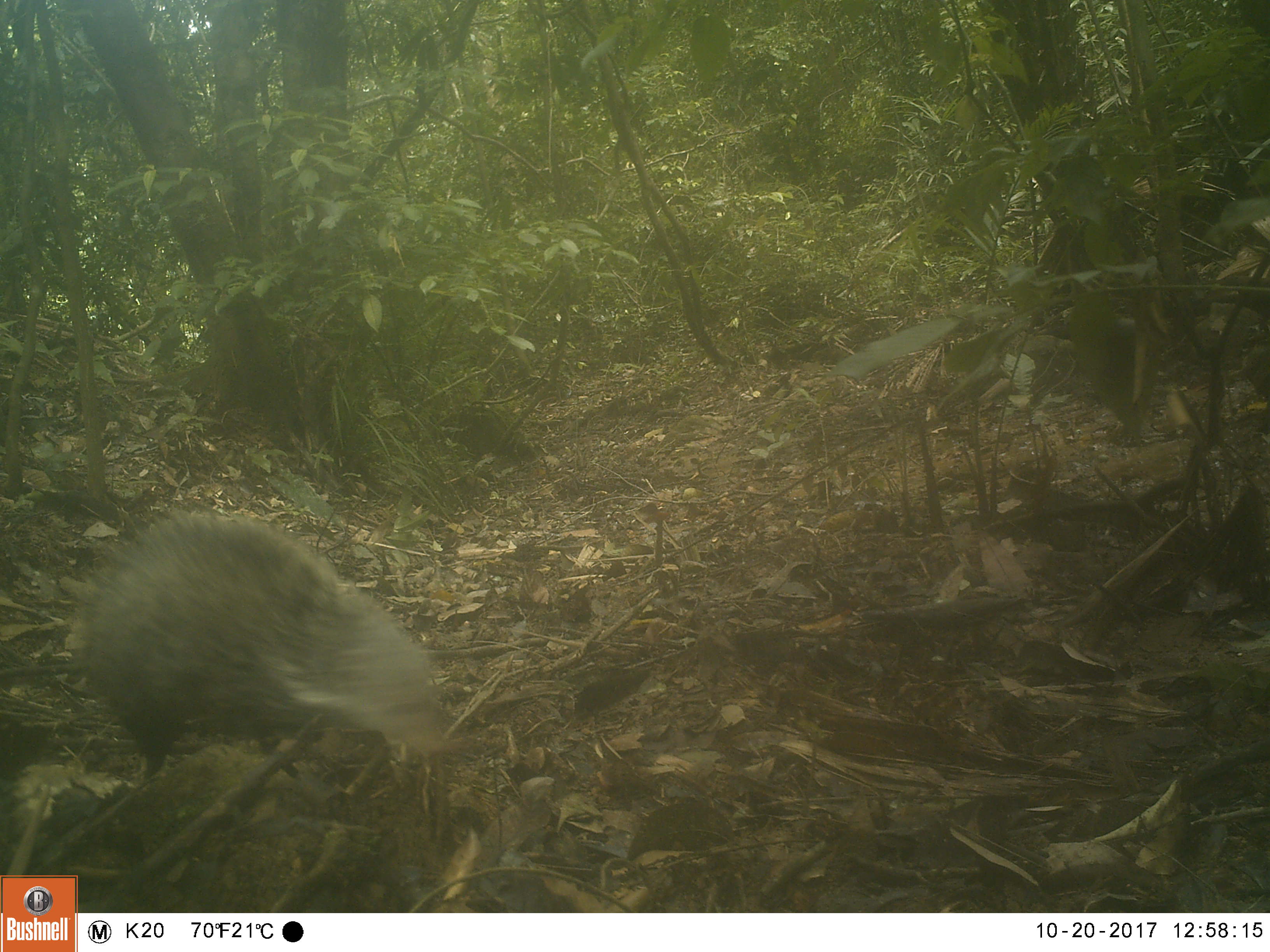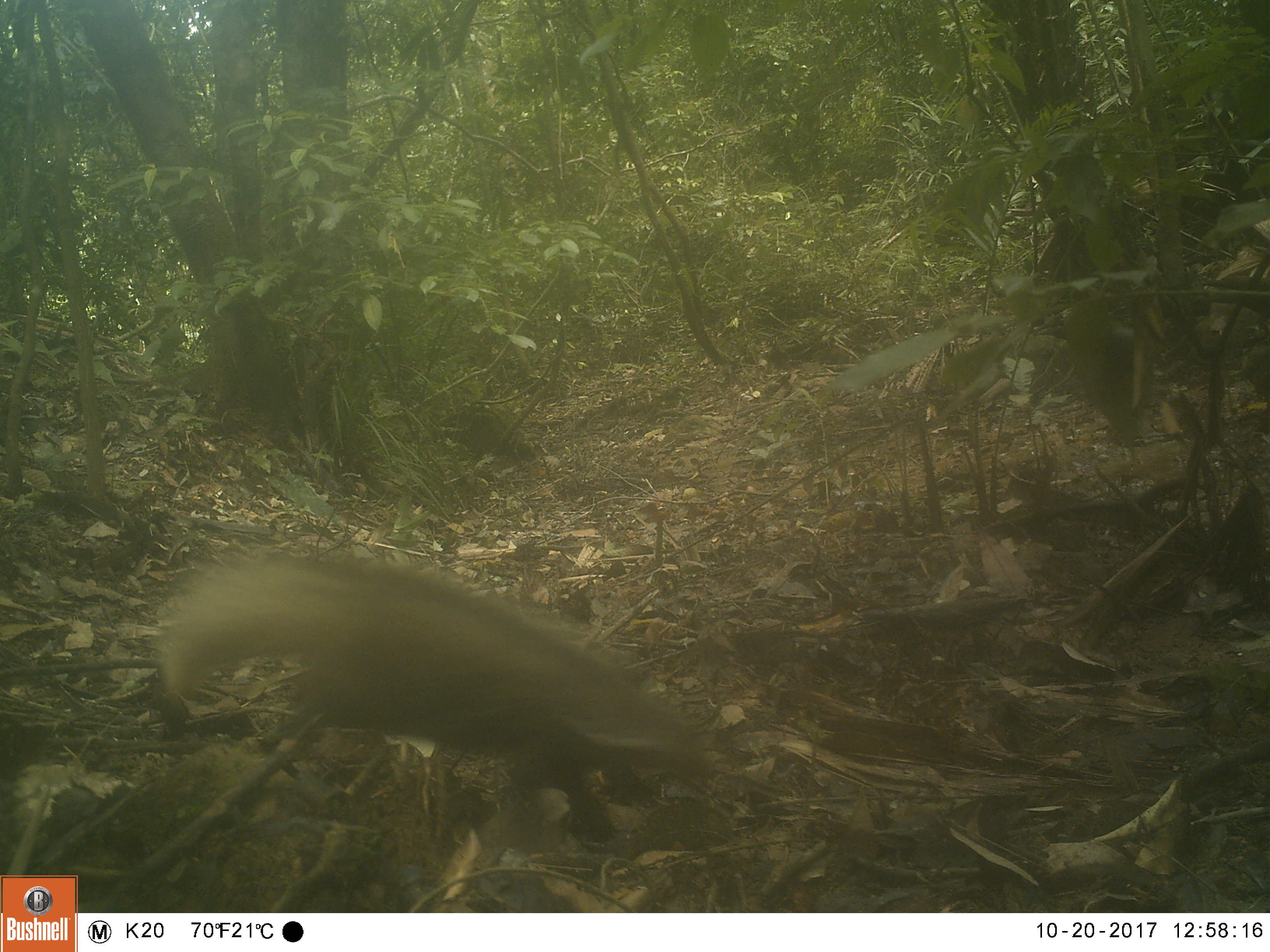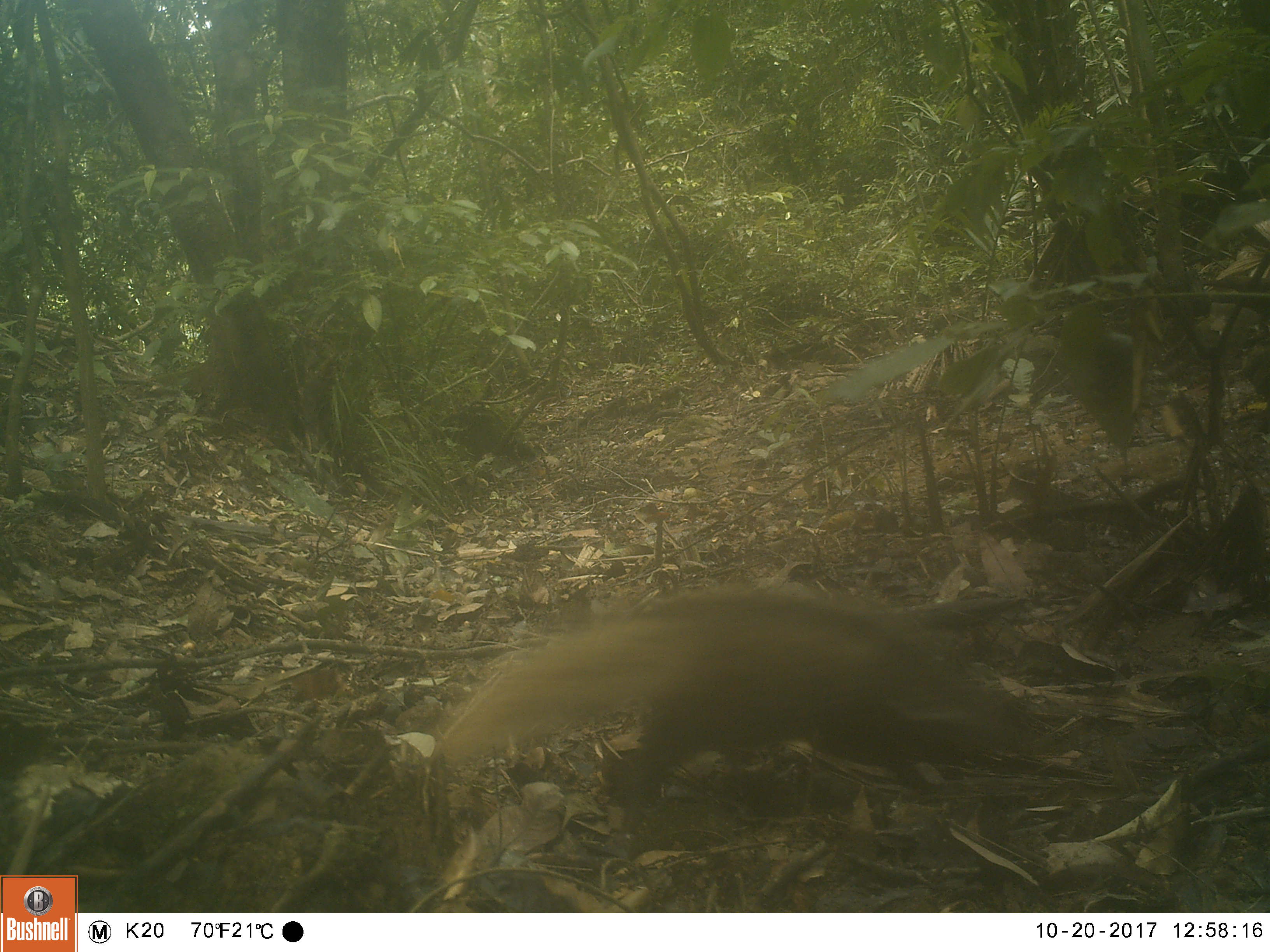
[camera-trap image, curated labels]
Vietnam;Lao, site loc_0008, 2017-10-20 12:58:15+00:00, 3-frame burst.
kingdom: Animalia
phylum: Chordata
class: Mammalia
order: Carnivora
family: Herpestidae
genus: Urva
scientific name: Urva urva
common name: crab-eating mongoose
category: crab eating mongoose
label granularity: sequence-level